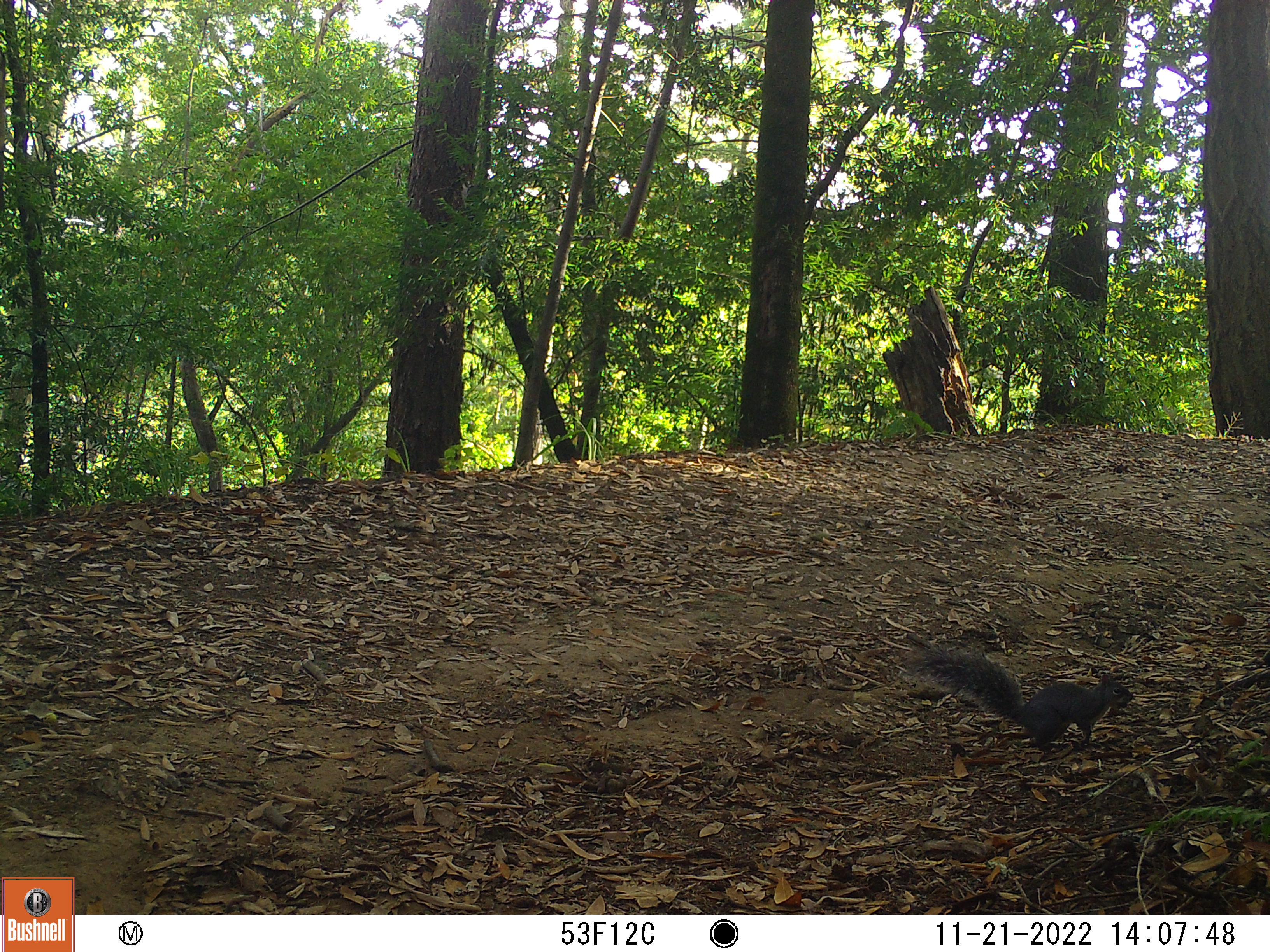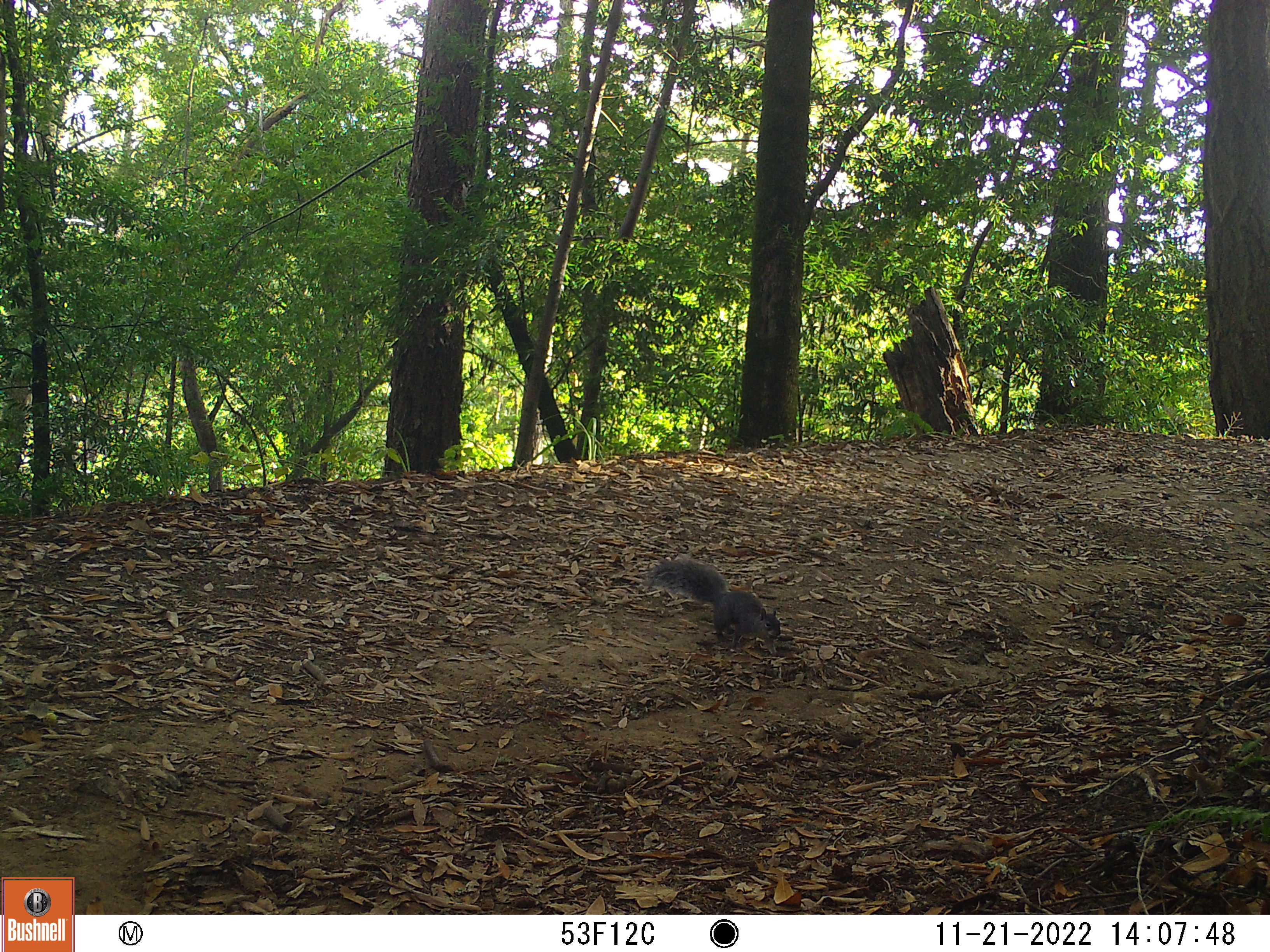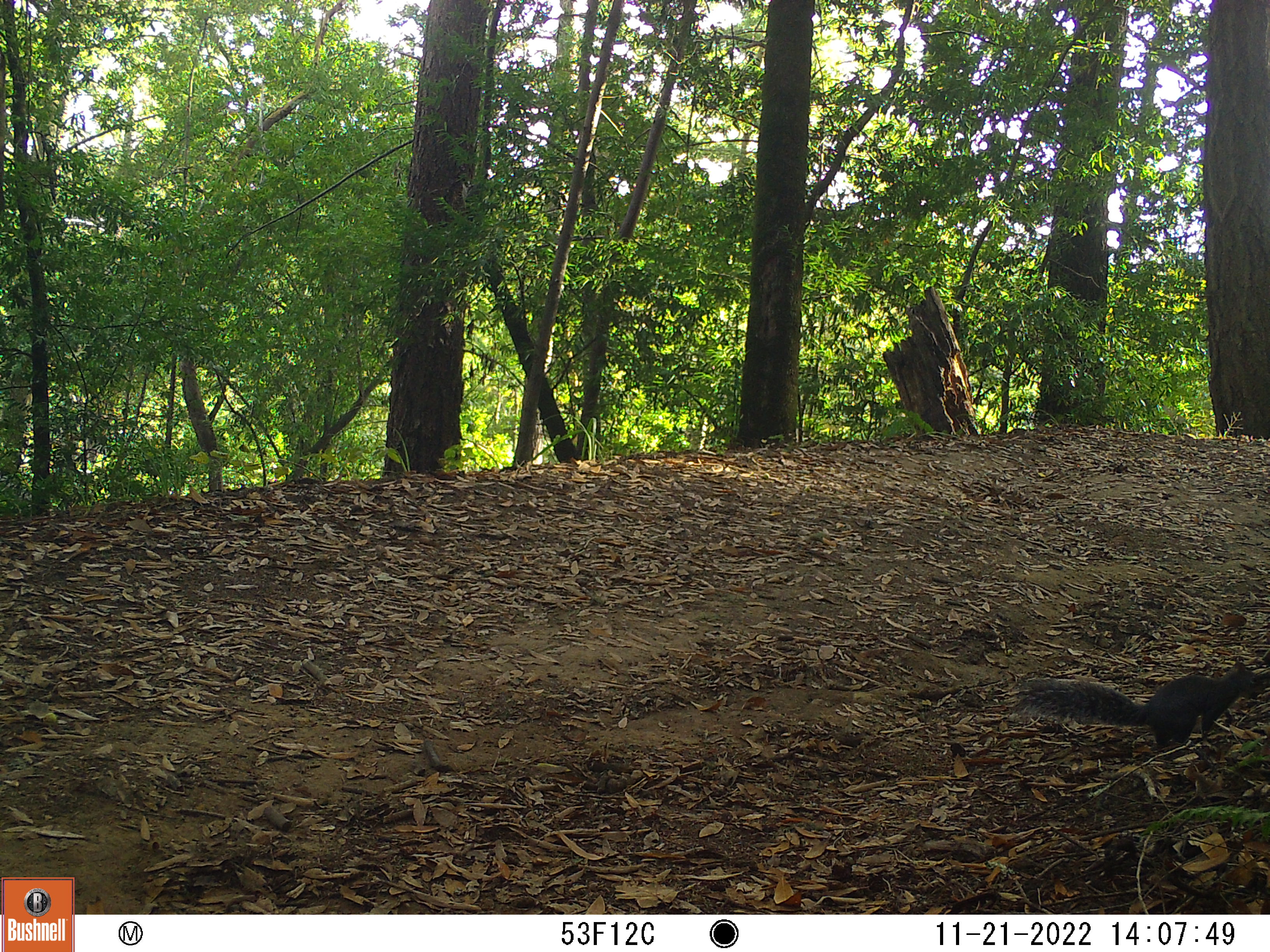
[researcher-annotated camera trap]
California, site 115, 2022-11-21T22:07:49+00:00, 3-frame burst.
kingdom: Animalia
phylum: Chordata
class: Mammalia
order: Rodentia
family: Sciuridae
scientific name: Sciuridae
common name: squirrel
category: unknown squirrel